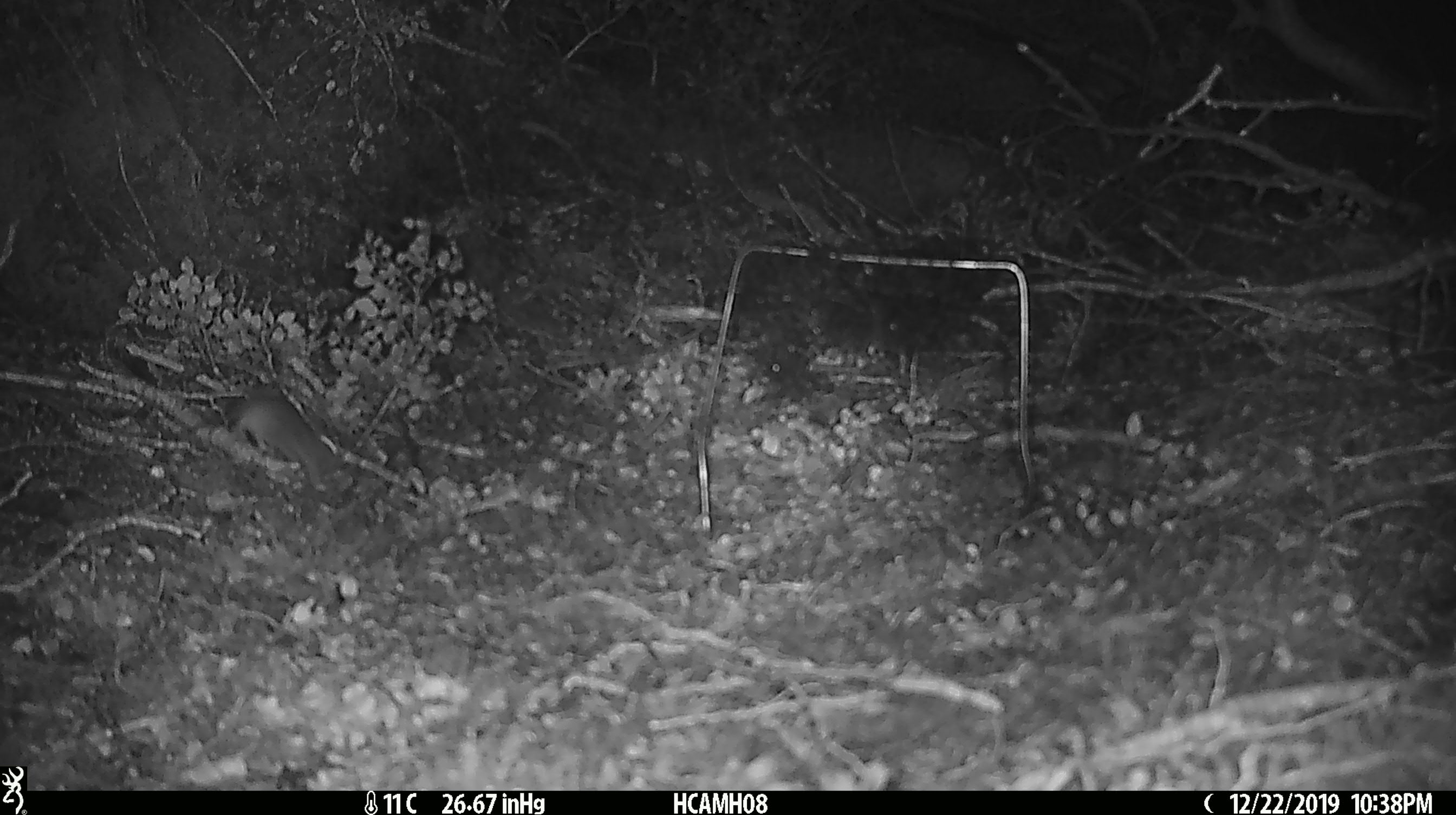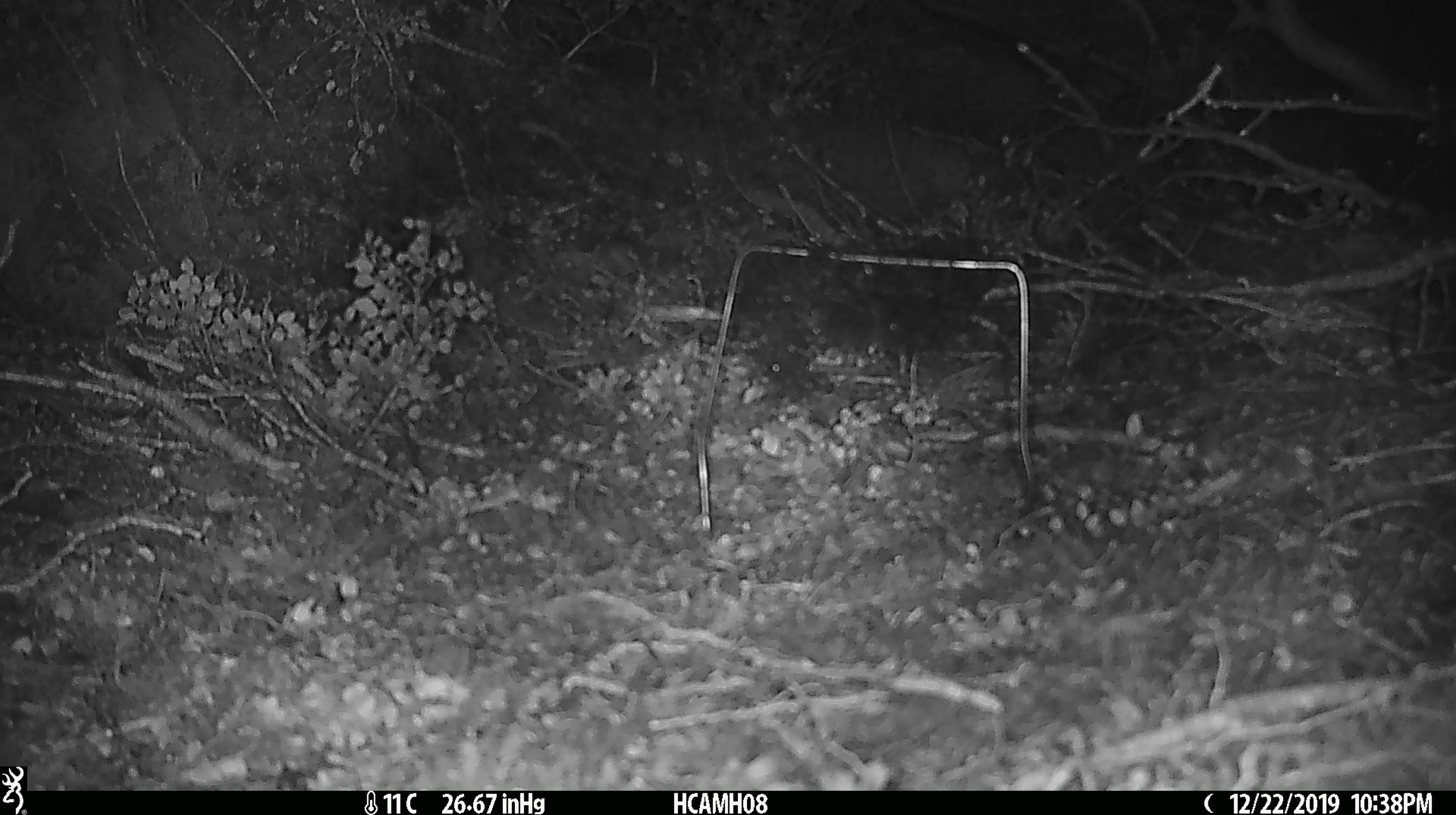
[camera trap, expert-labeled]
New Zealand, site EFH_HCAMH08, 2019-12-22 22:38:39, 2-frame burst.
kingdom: Animalia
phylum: Chordata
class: Mammalia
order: Rodentia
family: Muridae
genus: Mus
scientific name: Mus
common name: mouse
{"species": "mouse (Mus)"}